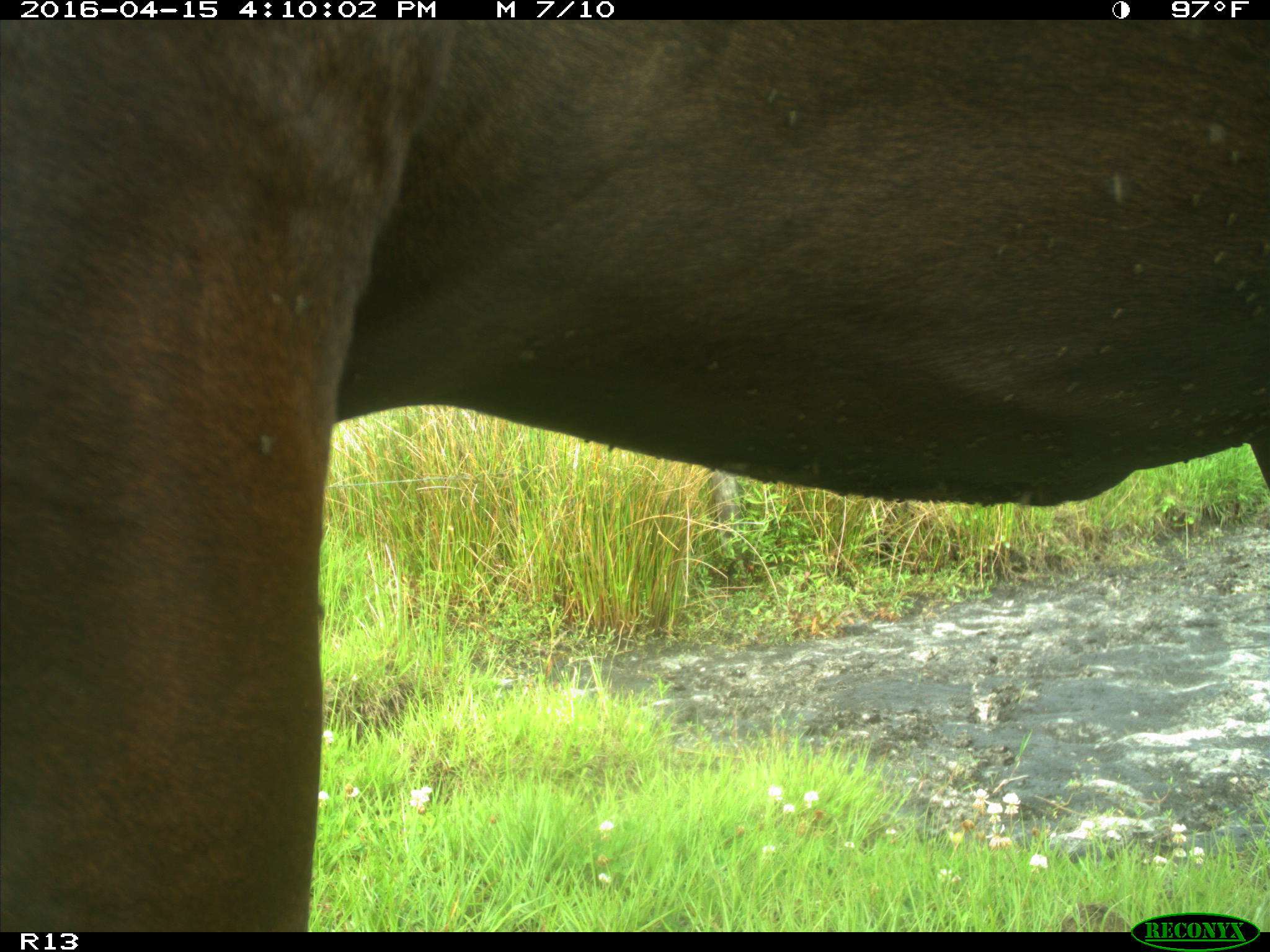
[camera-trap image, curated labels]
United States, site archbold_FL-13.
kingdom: Animalia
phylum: Chordata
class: Mammalia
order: Artiodactyla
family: Bovidae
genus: Bos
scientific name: Bos taurus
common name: domestic cow